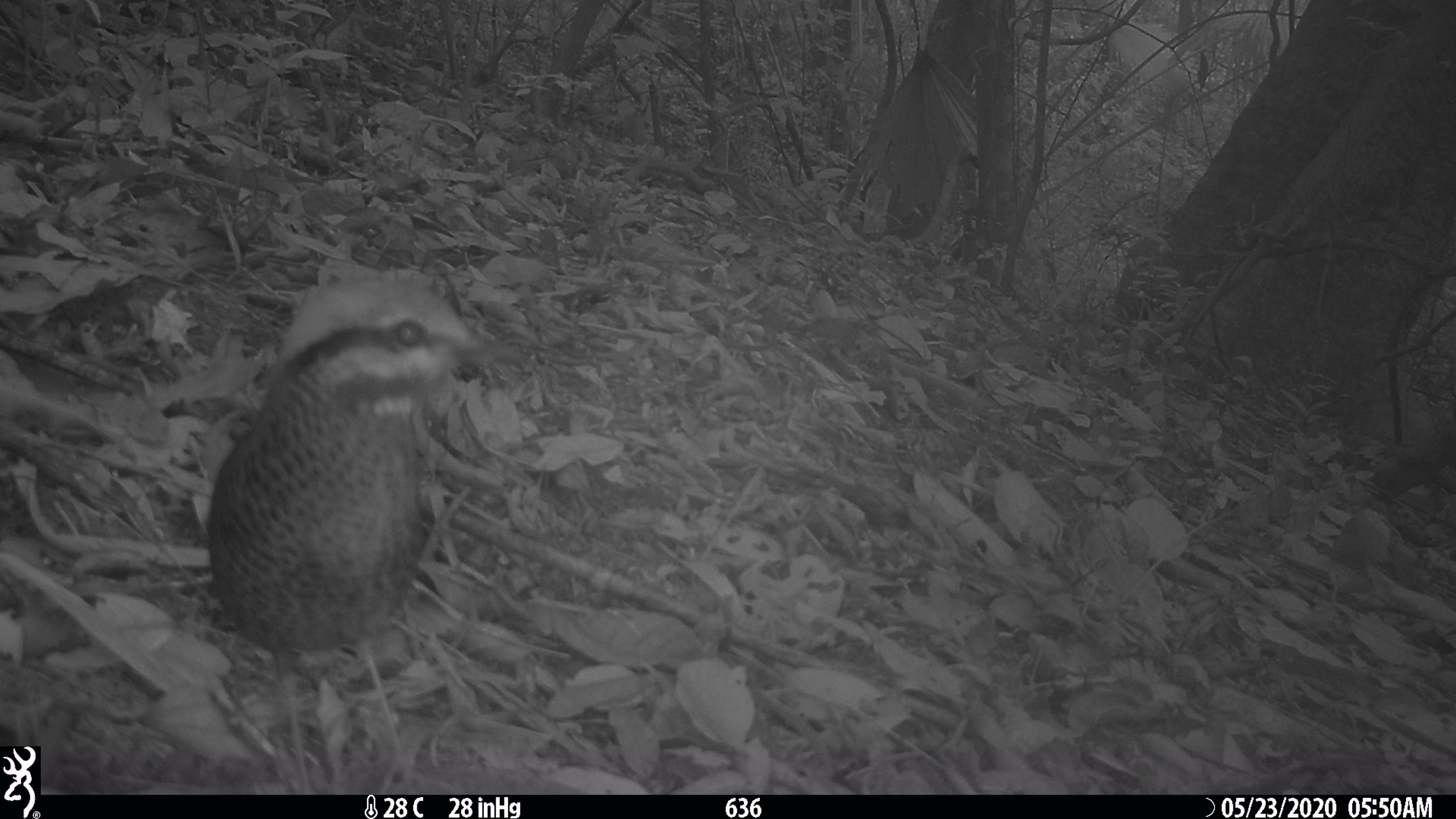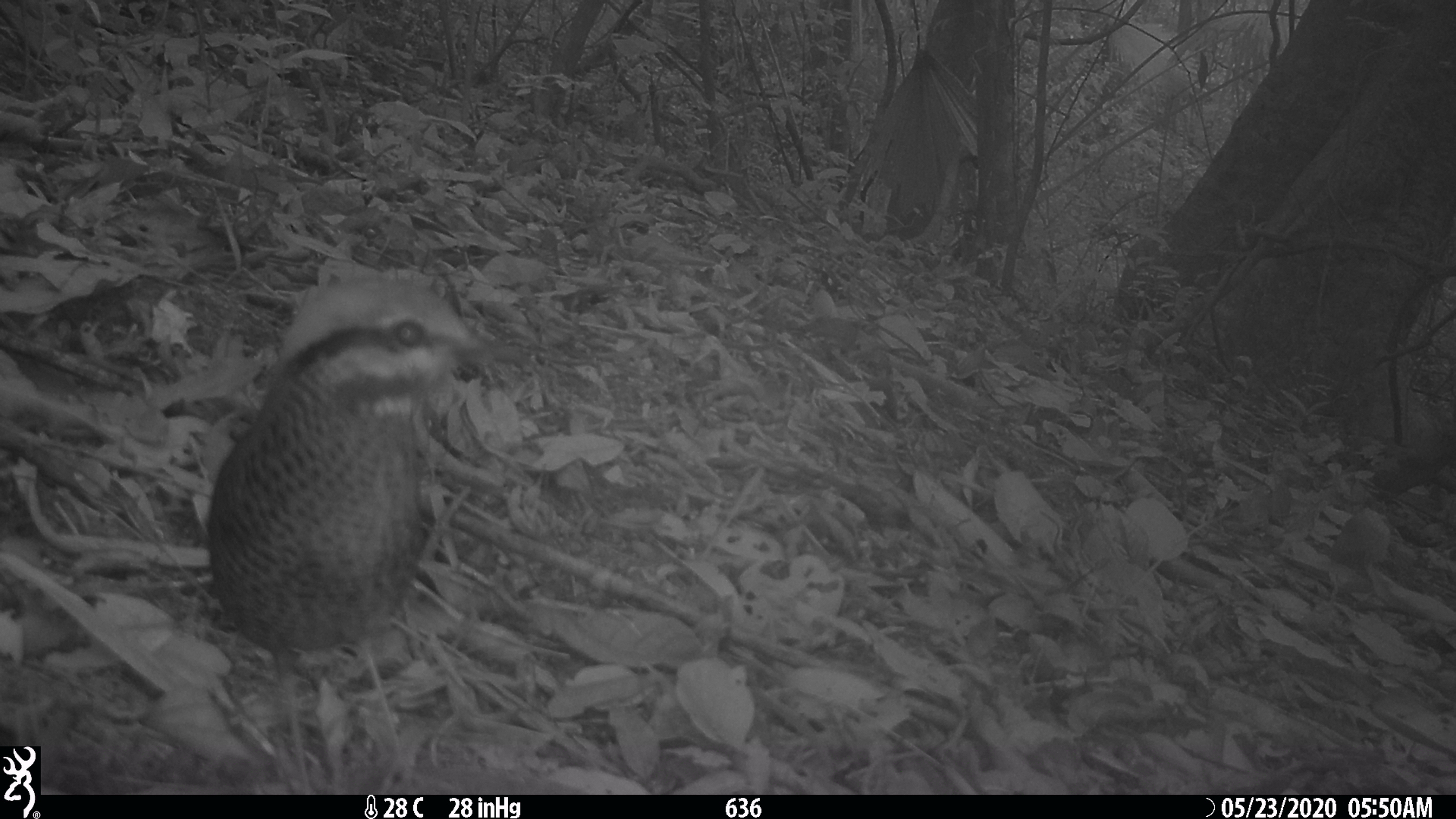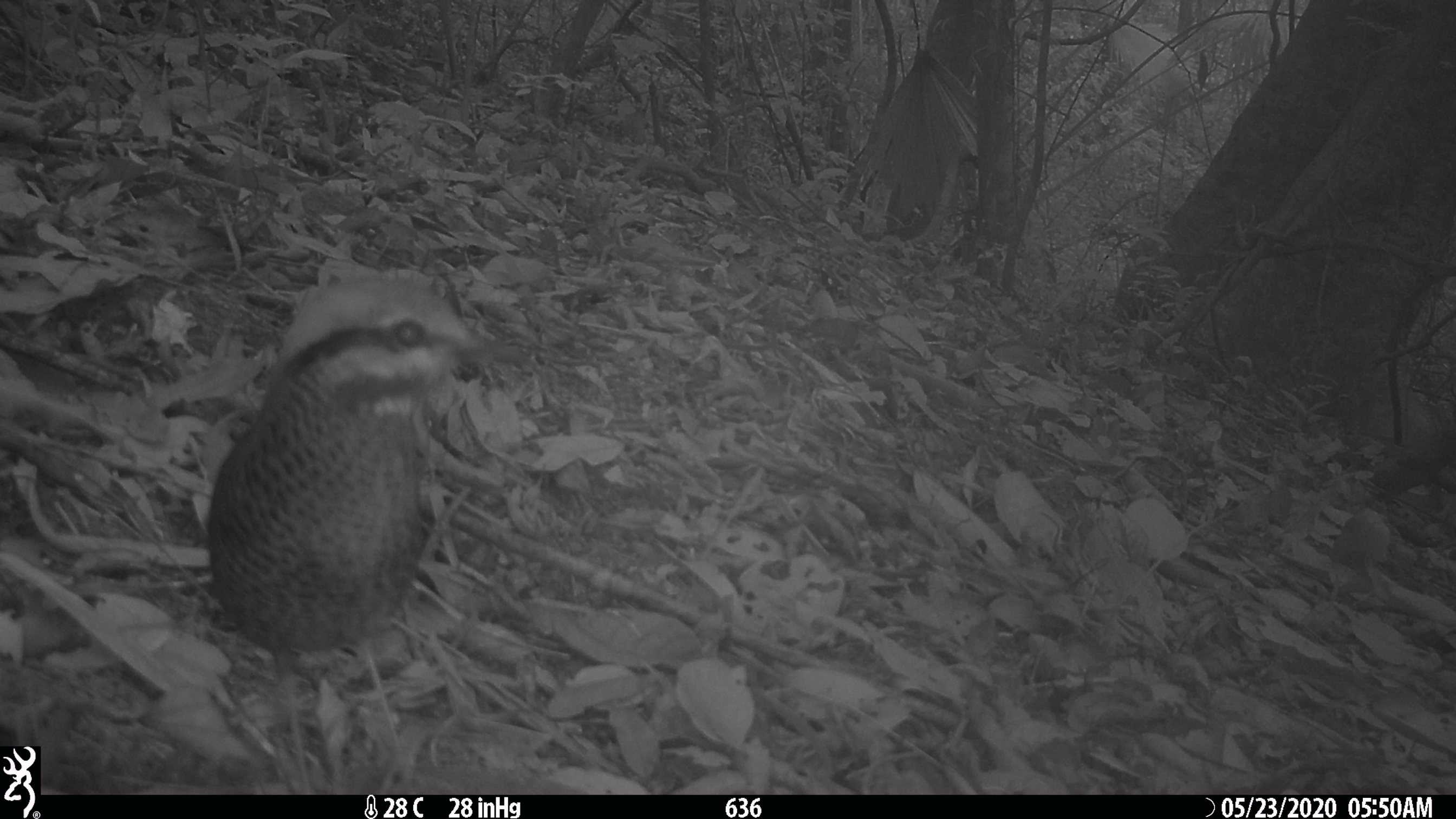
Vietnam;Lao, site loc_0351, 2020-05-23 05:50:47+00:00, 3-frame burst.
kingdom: Animalia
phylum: Chordata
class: Aves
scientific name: Aves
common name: bird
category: unidentified bird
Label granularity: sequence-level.